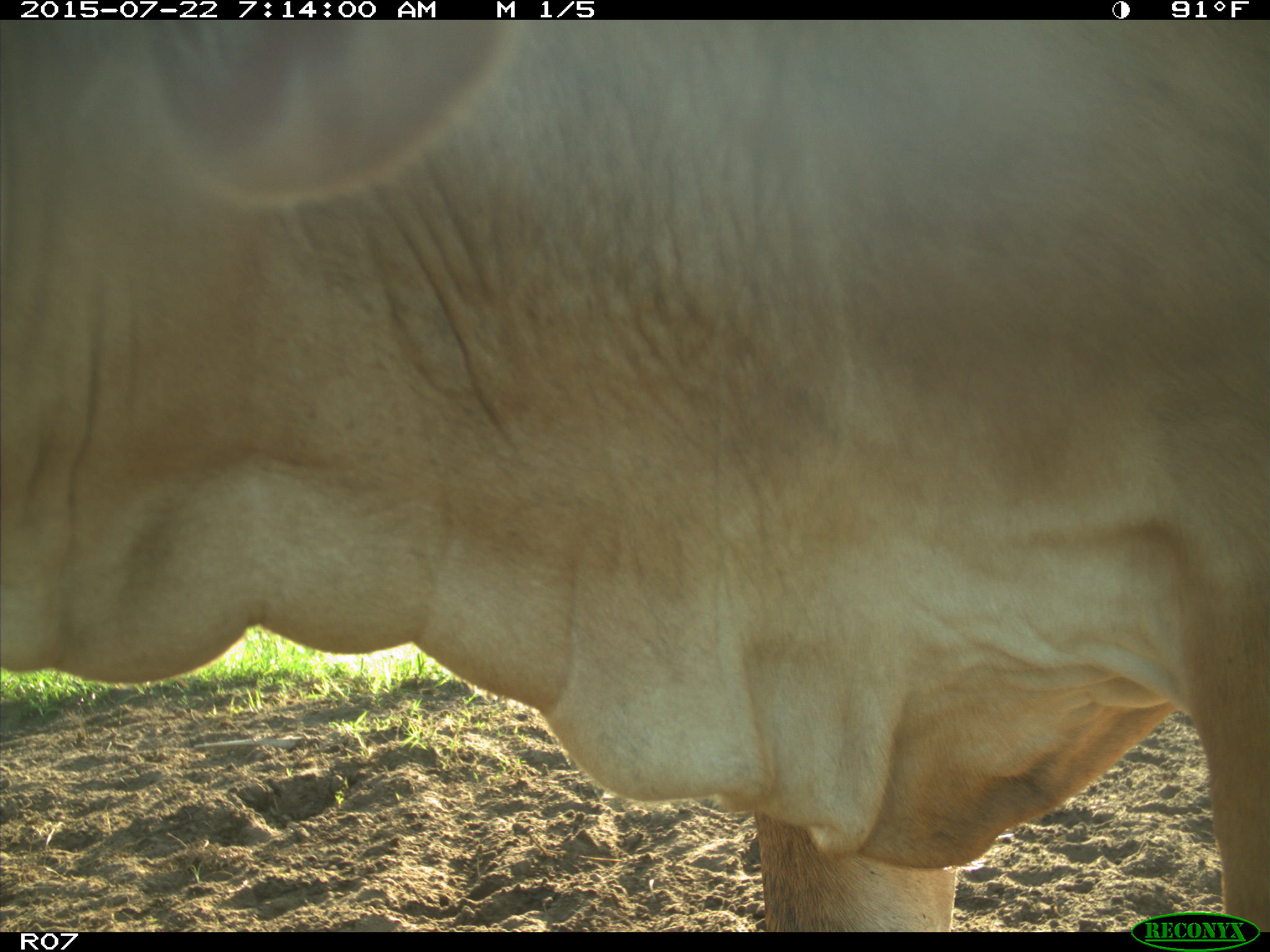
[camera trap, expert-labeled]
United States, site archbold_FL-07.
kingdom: Animalia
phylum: Chordata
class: Mammalia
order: Artiodactyla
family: Cervidae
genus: Odocoileus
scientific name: Odocoileus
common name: deer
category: unidentified deer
Unidentified deer (deer) (Odocoileus).